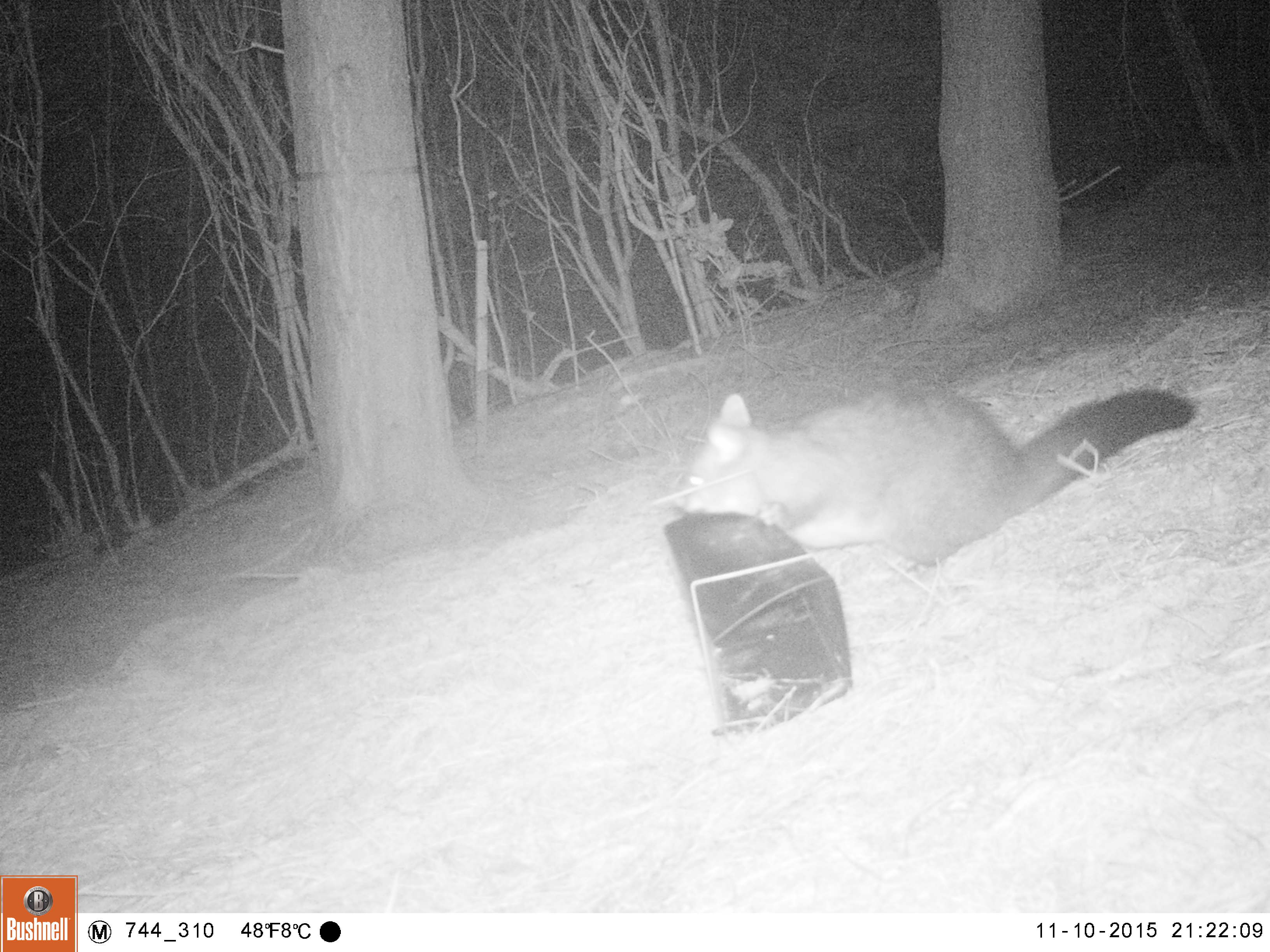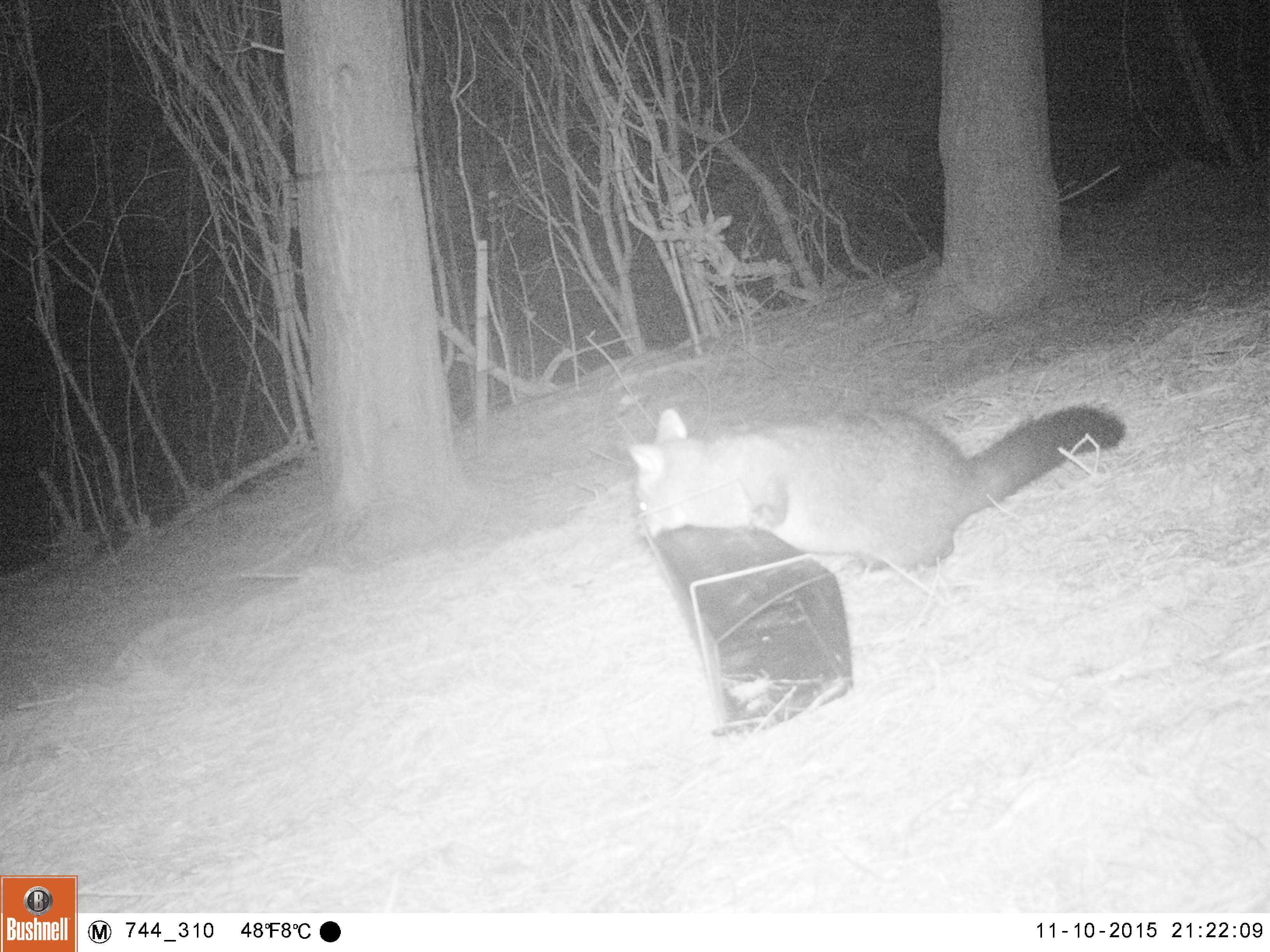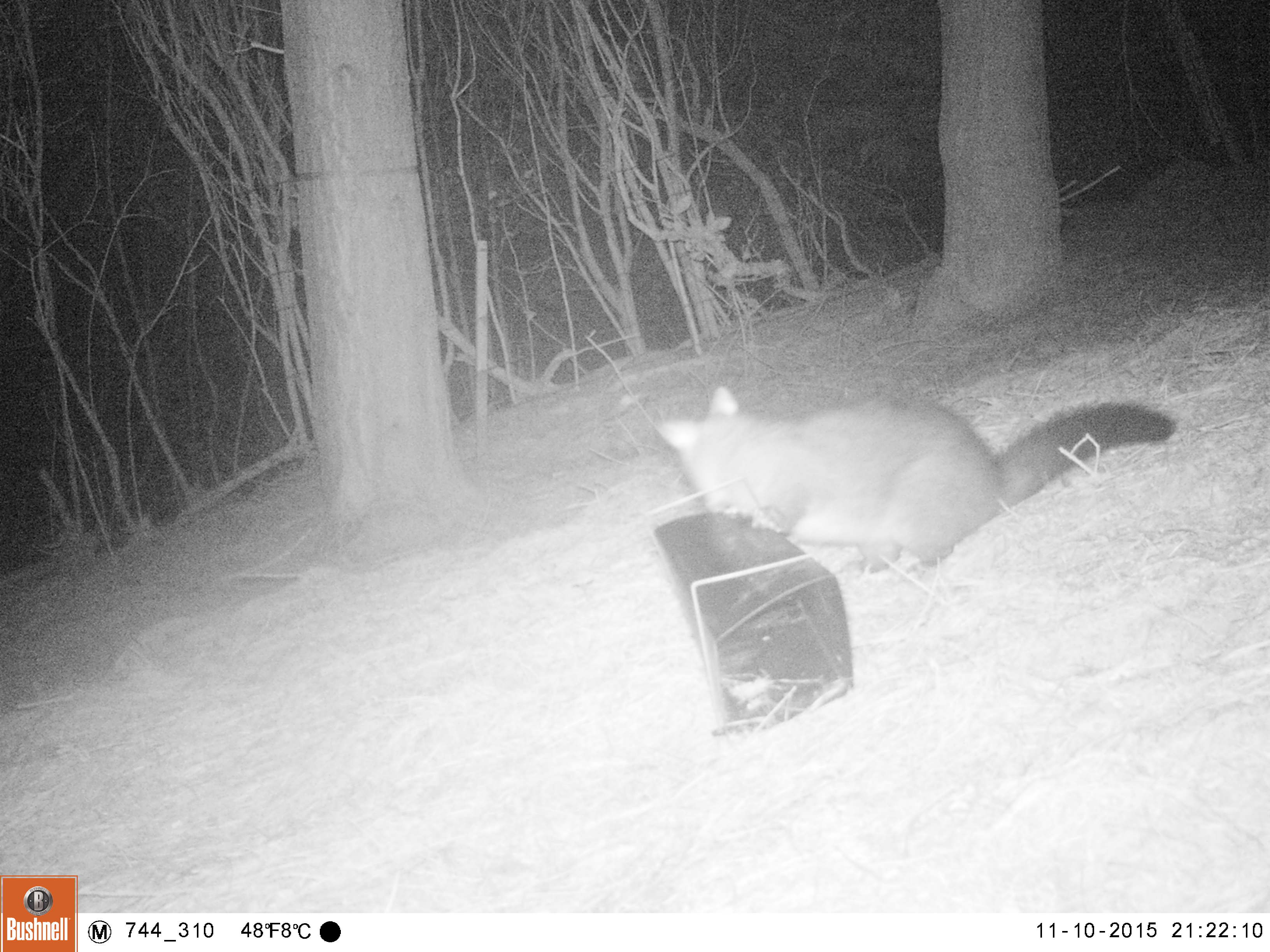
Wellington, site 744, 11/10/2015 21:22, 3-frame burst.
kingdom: Animalia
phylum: Chordata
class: Mammalia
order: Didelphimorphia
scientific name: Didelphimorphia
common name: possum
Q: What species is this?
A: Possum (Didelphimorphia).